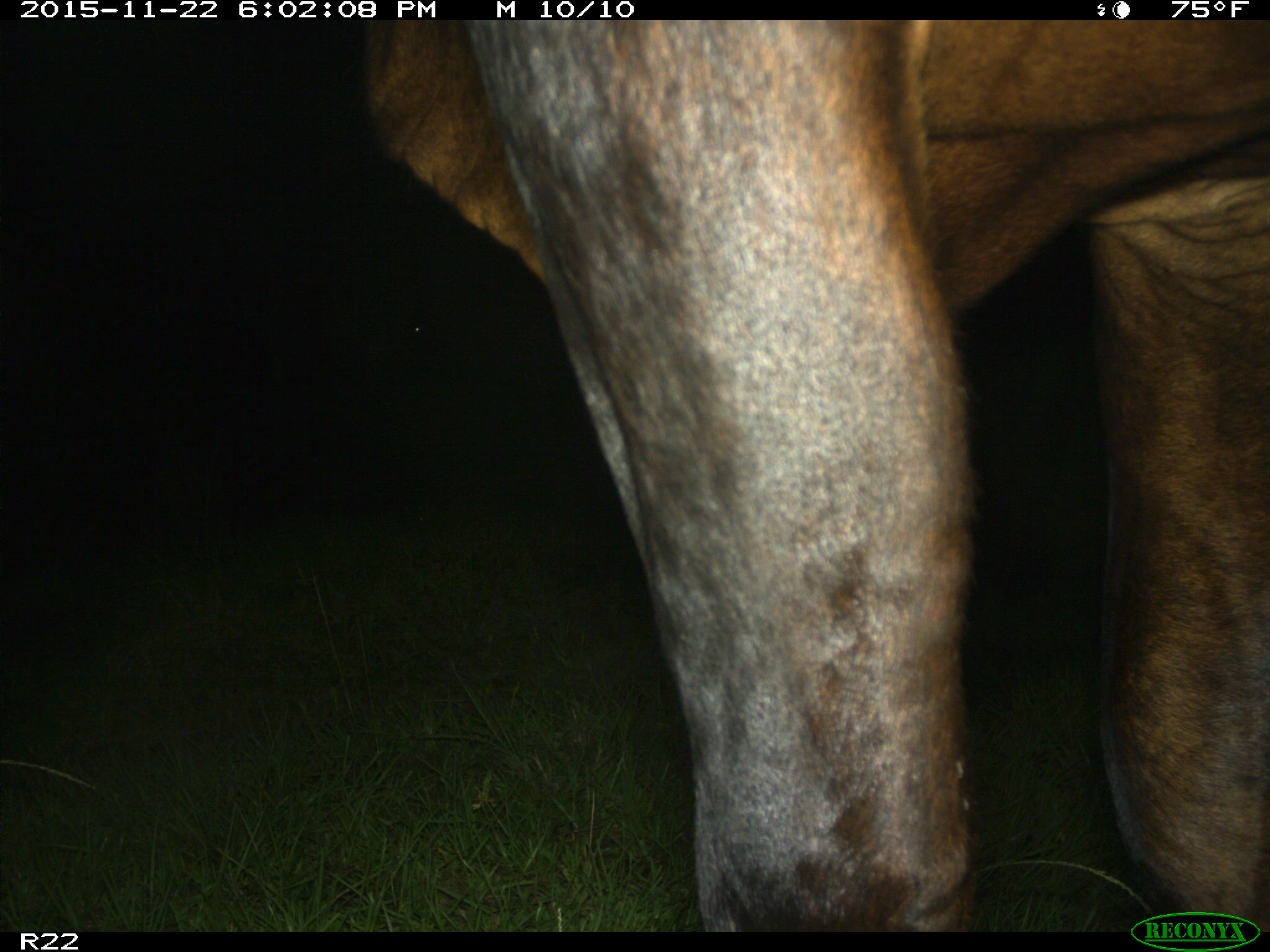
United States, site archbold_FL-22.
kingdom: Animalia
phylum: Chordata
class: Mammalia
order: Artiodactyla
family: Bovidae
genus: Bos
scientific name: Bos taurus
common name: domestic cow